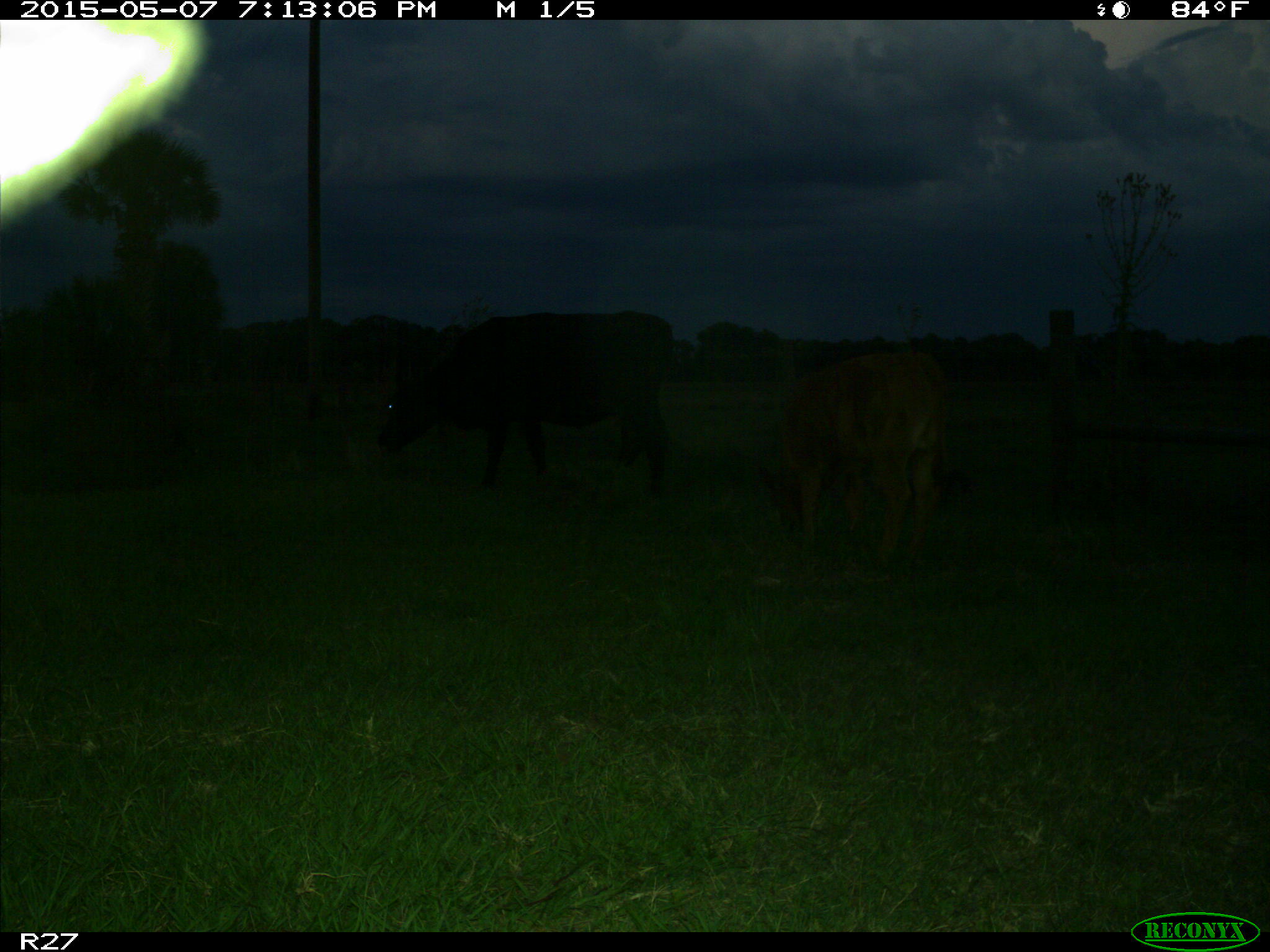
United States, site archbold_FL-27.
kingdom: Animalia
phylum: Chordata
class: Mammalia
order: Artiodactyla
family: Bovidae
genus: Bos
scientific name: Bos taurus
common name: domestic cow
Bos taurus (domestic cow).